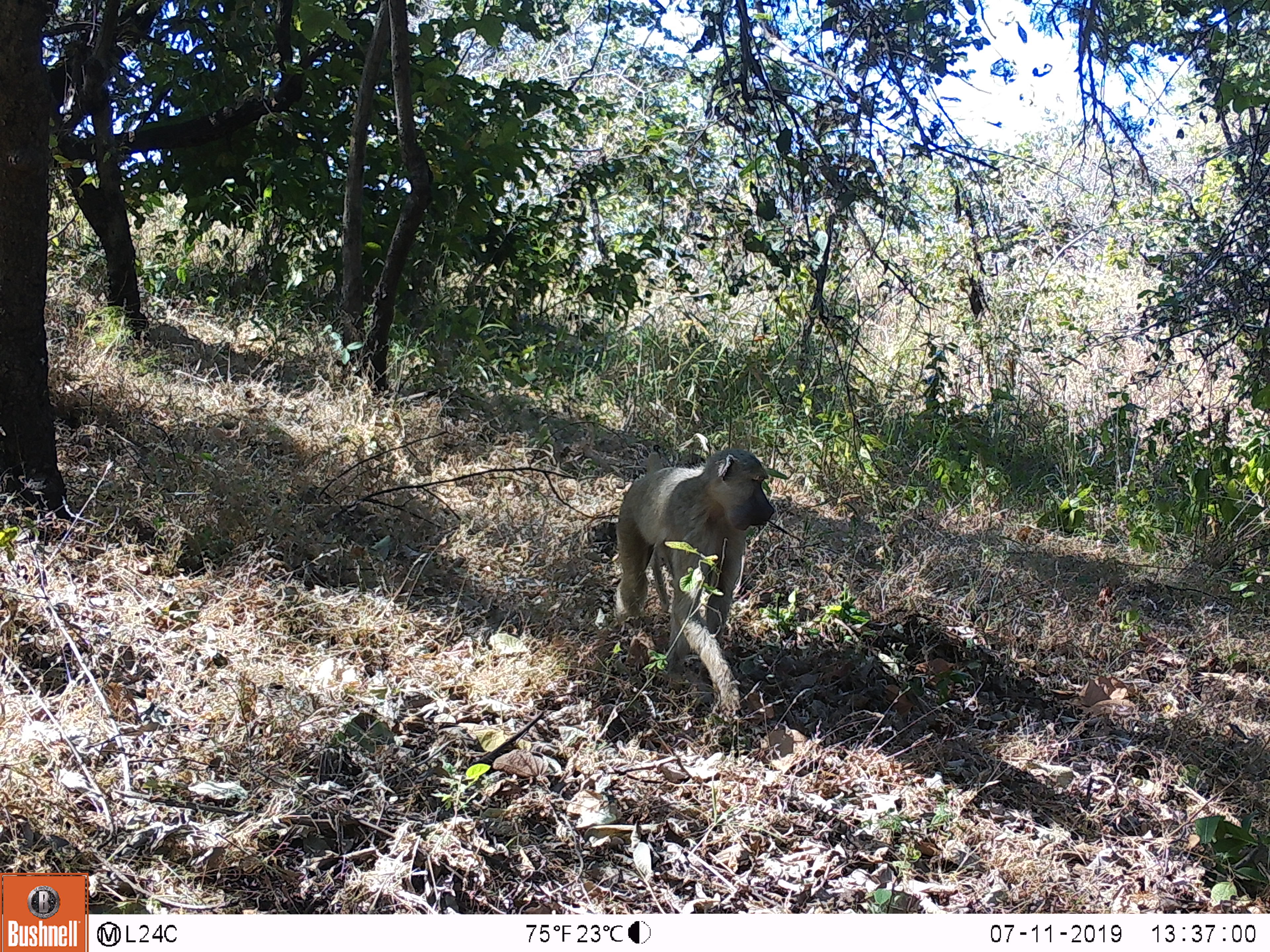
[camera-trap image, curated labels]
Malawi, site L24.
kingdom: Animalia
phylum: Chordata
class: Mammalia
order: Primates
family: Cercopithecidae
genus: Papio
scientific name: Papio cynocephalus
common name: yellow baboon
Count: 1.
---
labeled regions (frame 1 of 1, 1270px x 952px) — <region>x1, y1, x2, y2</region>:
yellow baboon: <region>604, 443, 778, 718</region>